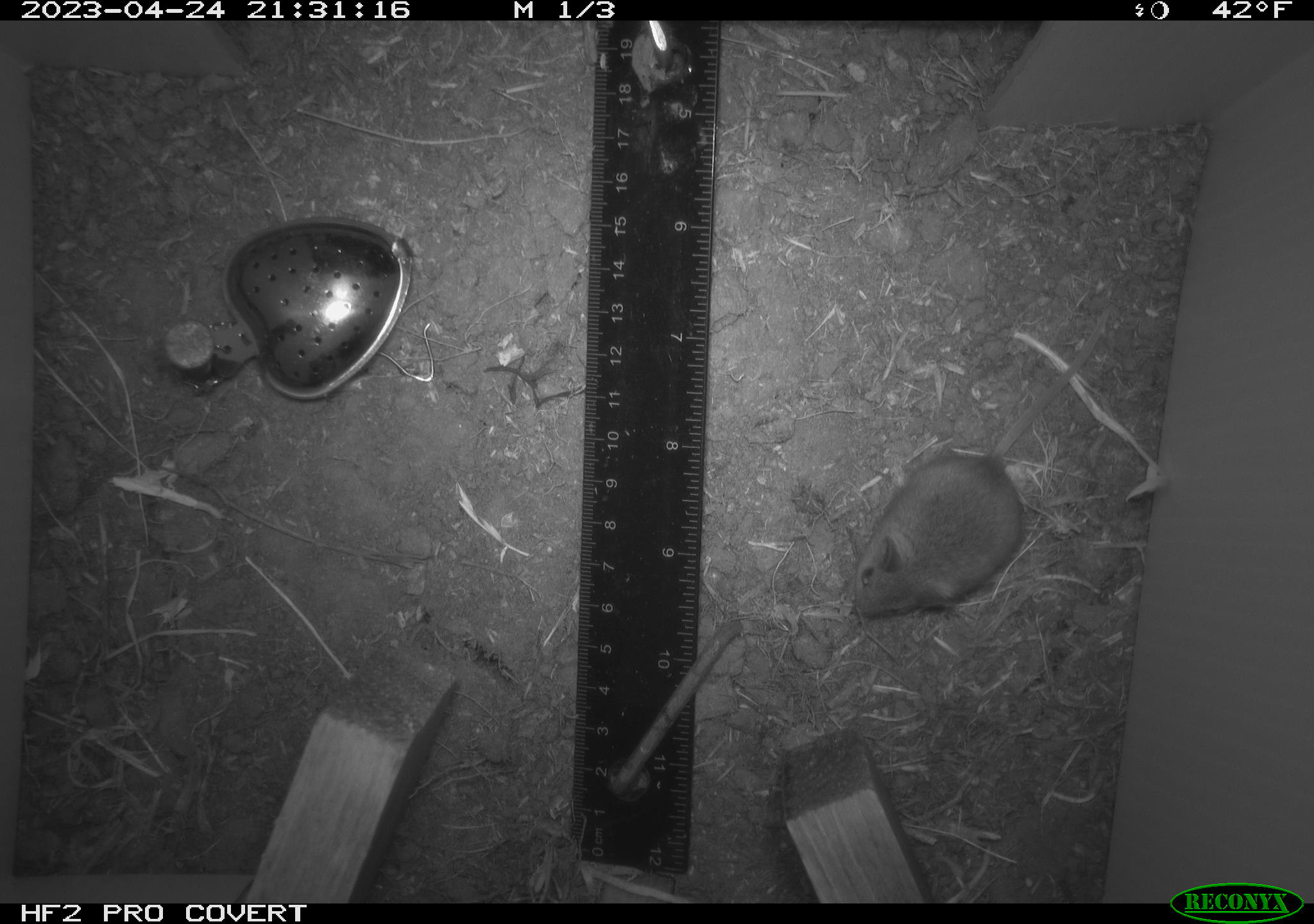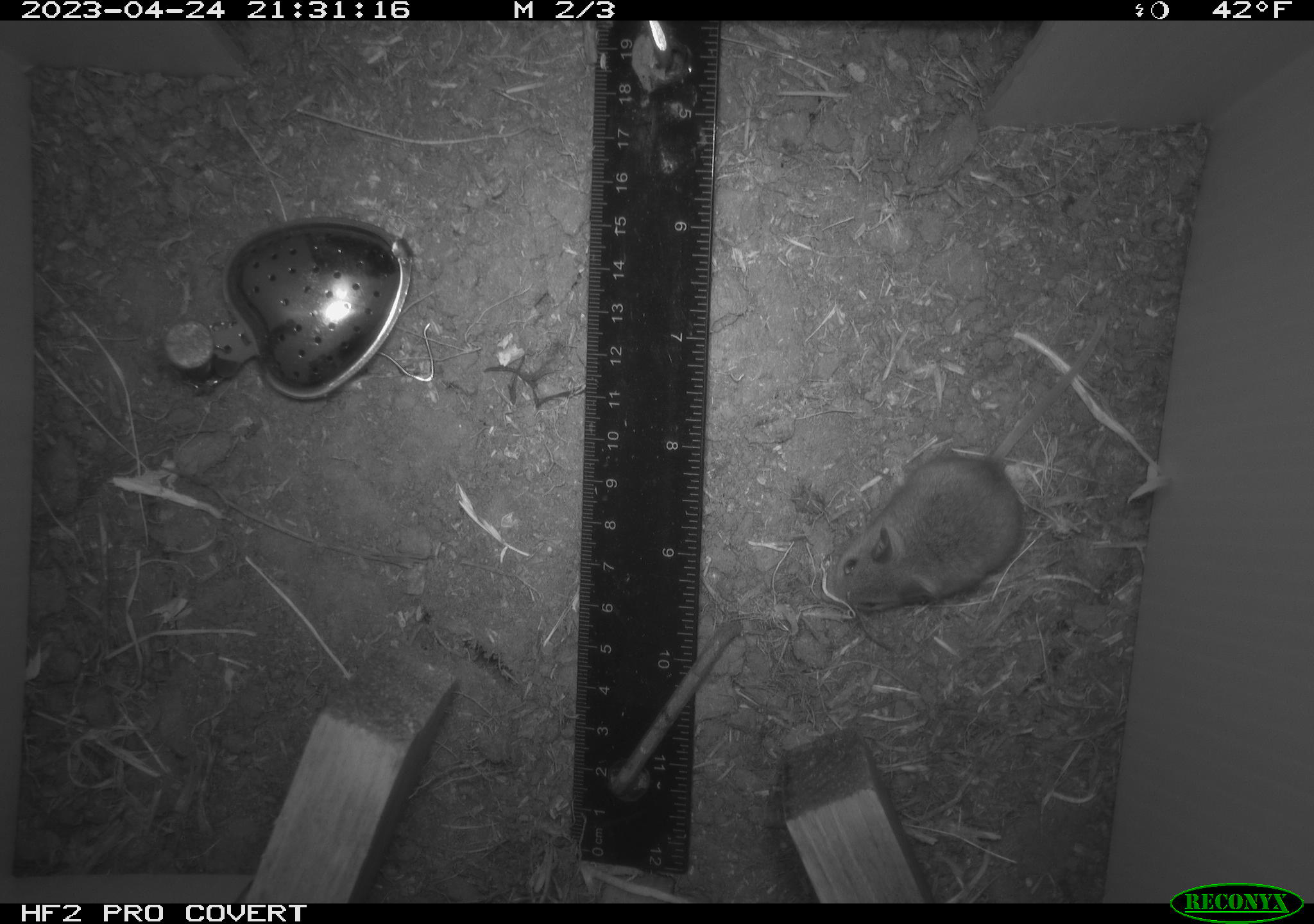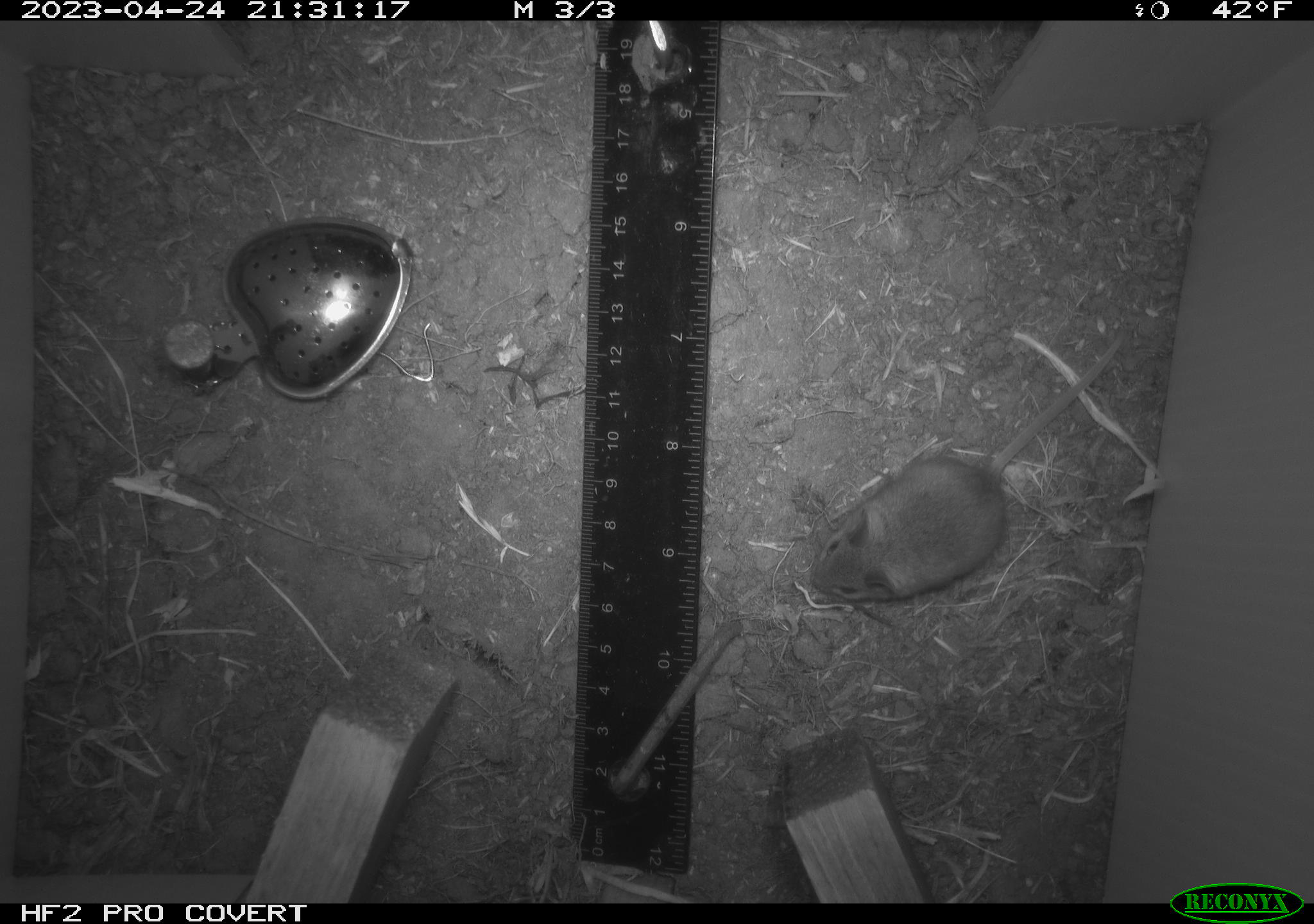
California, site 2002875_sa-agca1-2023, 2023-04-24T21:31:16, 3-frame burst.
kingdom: Animalia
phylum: Chordata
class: Mammalia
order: Rodentia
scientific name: Rodentia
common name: mouse species